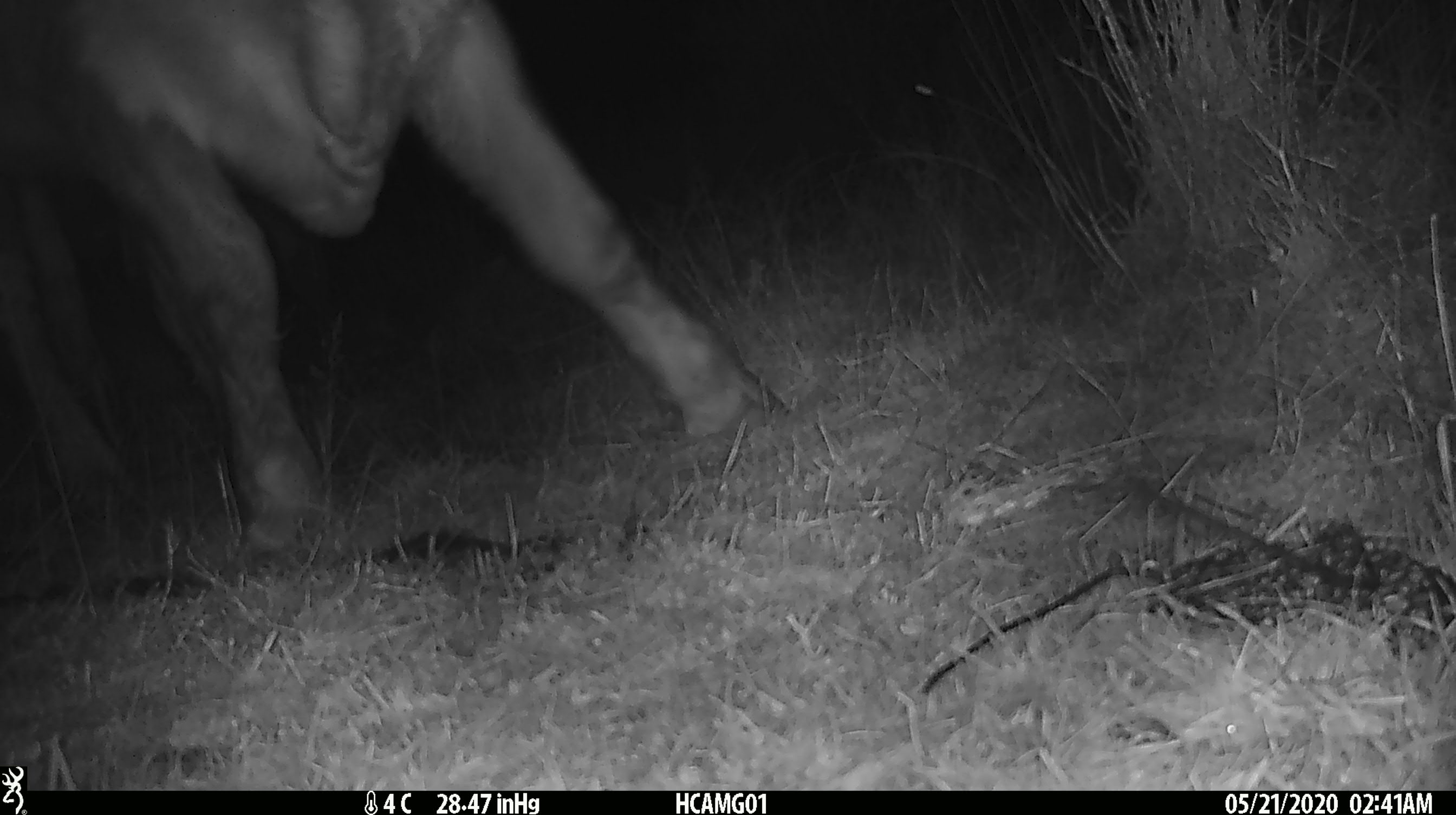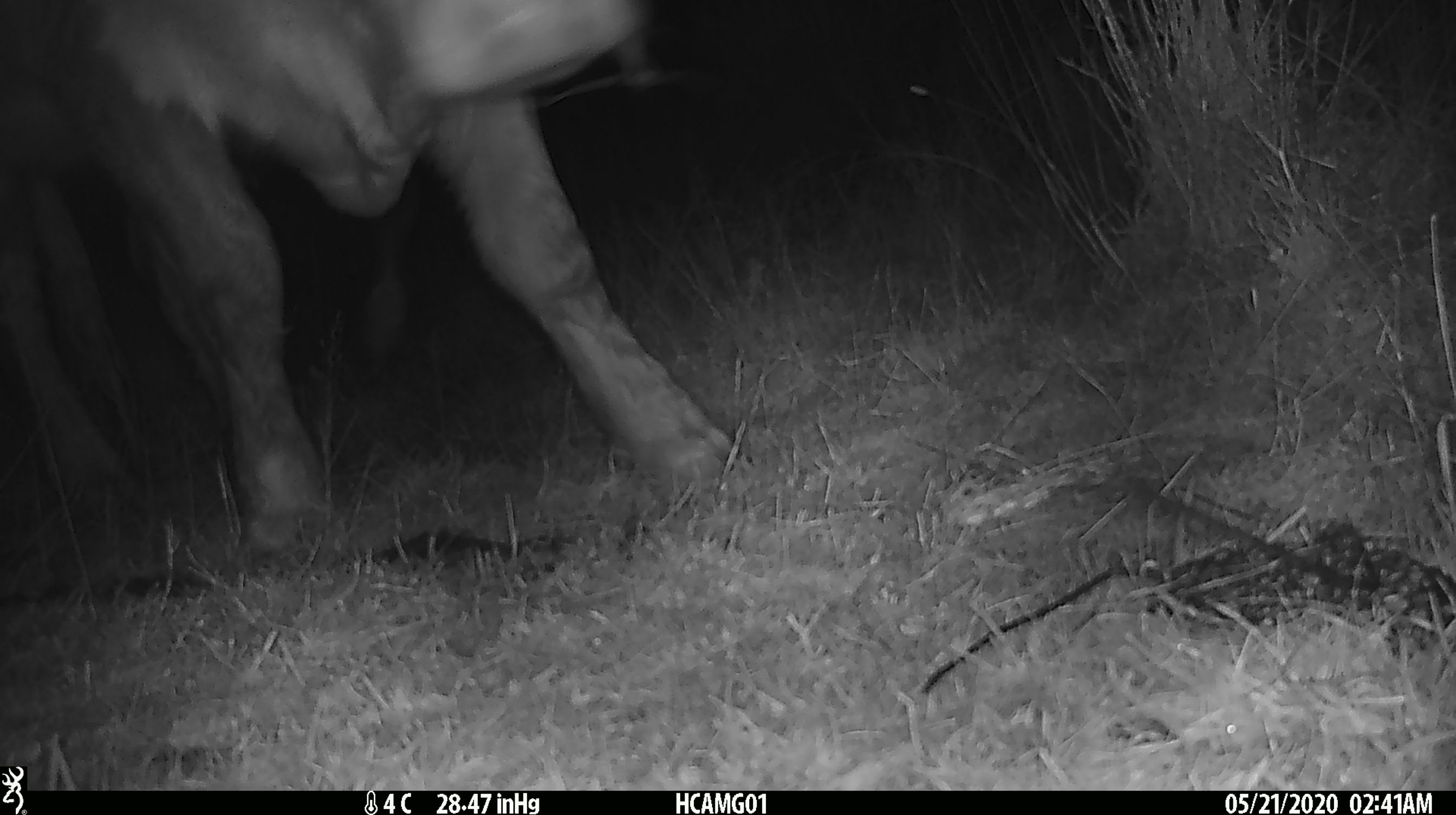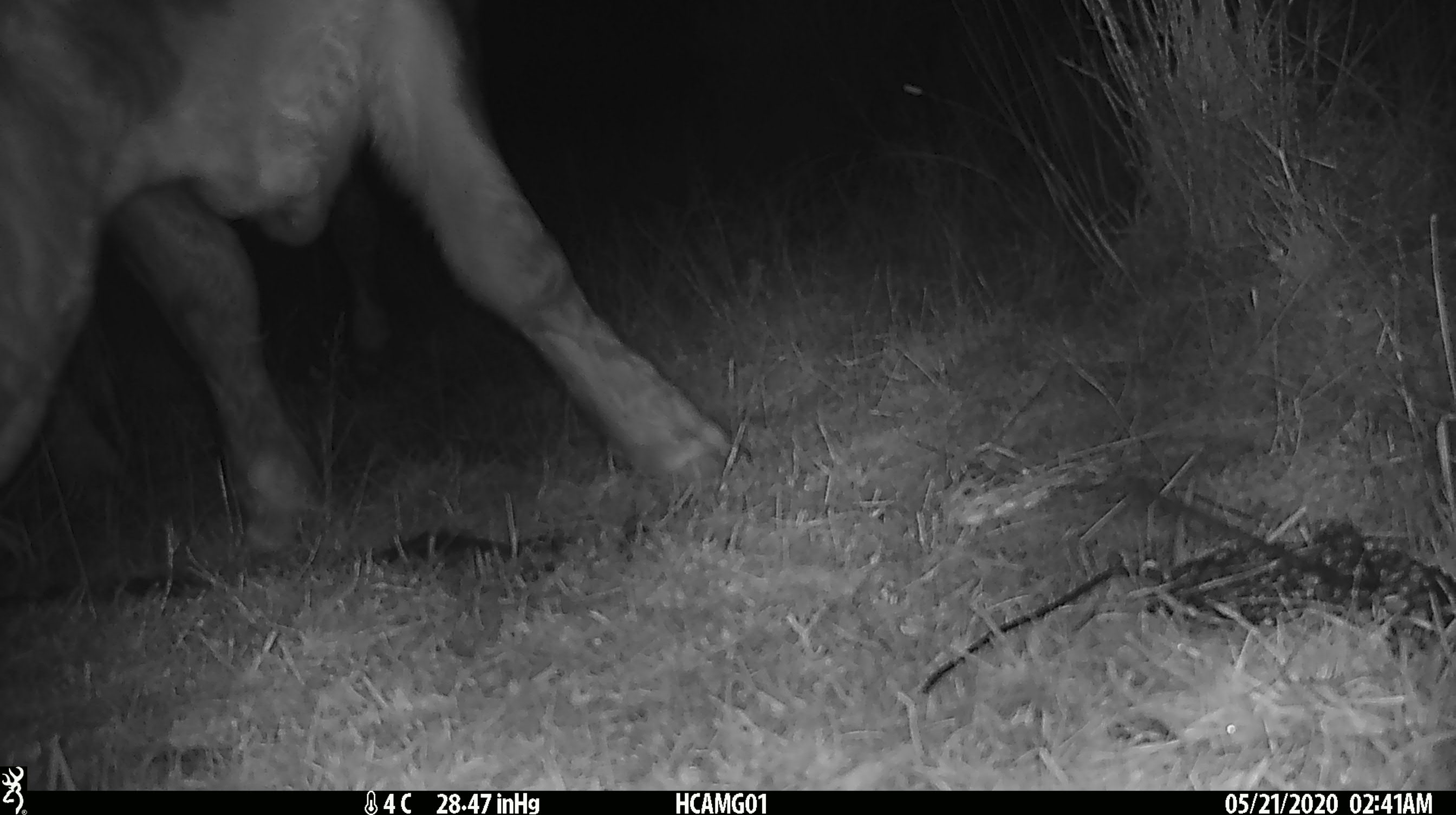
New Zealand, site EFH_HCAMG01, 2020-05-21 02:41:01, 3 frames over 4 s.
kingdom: Animalia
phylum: Chordata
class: Mammalia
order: Artiodactyla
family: Bovidae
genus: Bos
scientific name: Bos taurus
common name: domestic cow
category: cow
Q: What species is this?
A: Cow (domestic cow) (Bos taurus).